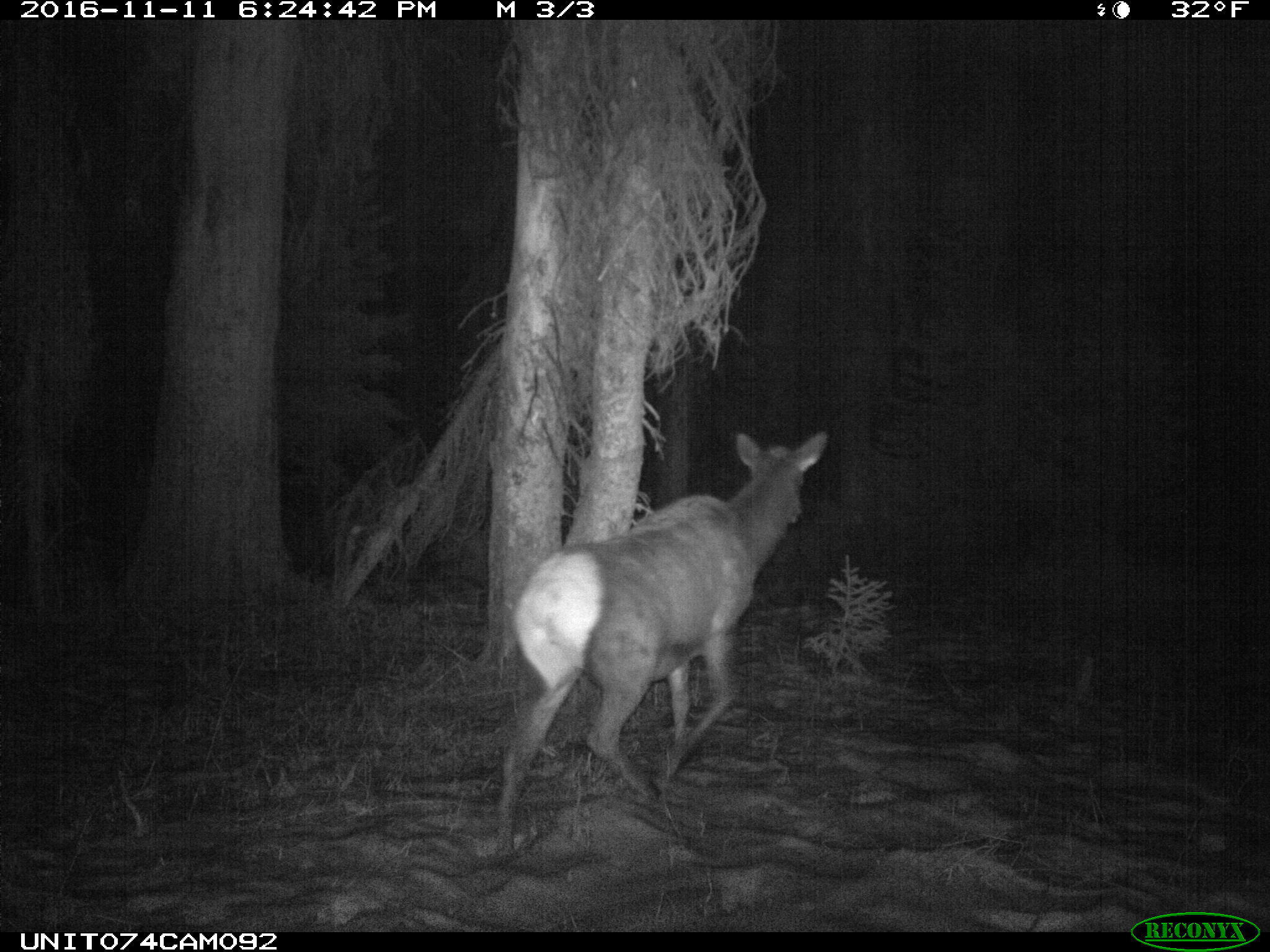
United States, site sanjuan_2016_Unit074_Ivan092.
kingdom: Animalia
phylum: Chordata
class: Mammalia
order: Artiodactyla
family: Cervidae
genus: Cervus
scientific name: Cervus elaphus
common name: red deer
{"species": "Cervus elaphus (red deer)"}